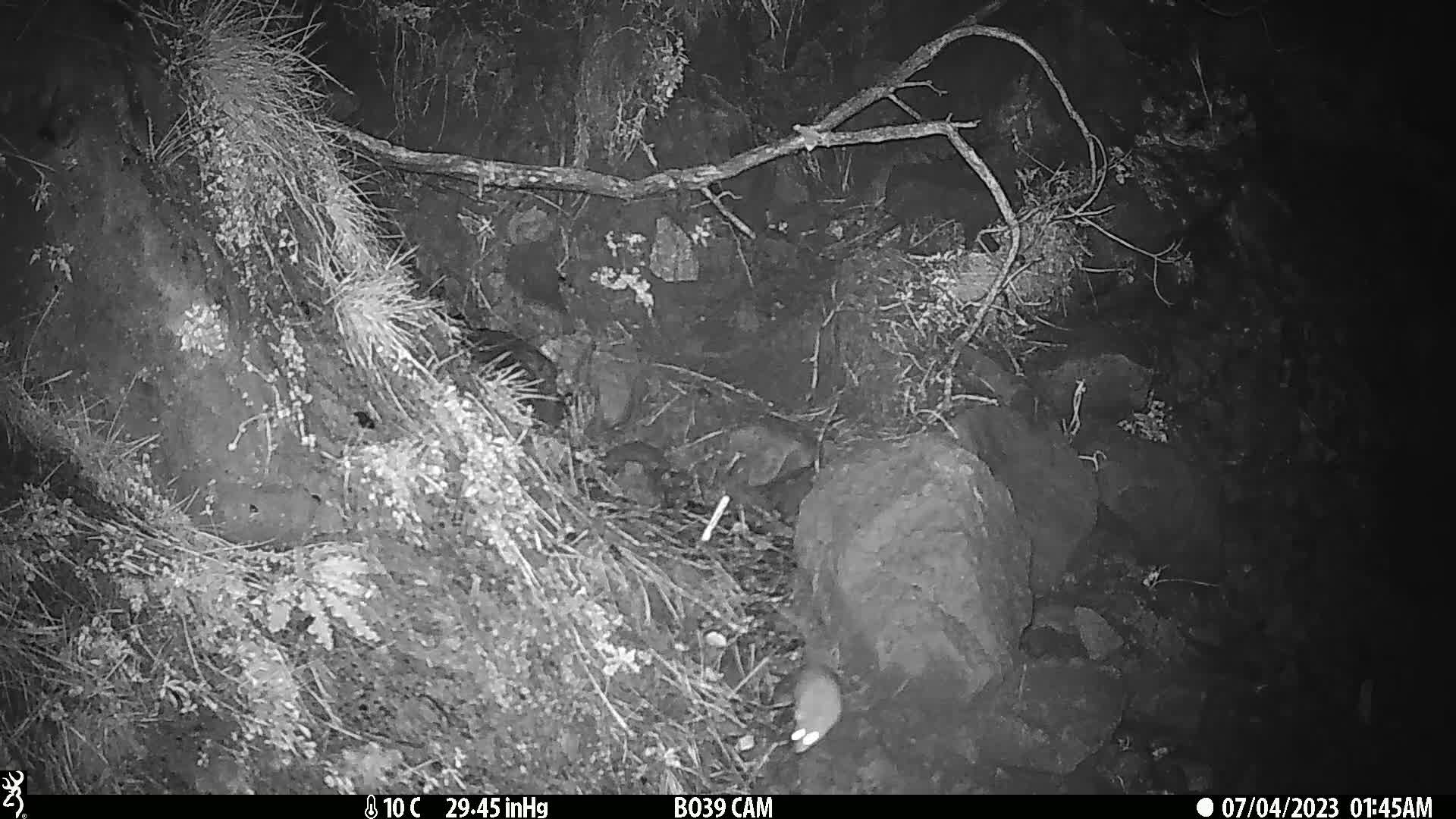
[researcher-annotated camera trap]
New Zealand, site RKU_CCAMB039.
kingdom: Animalia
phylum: Chordata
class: Mammalia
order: Rodentia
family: Muridae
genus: Rattus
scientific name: Rattus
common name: rat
Rat (Rattus).